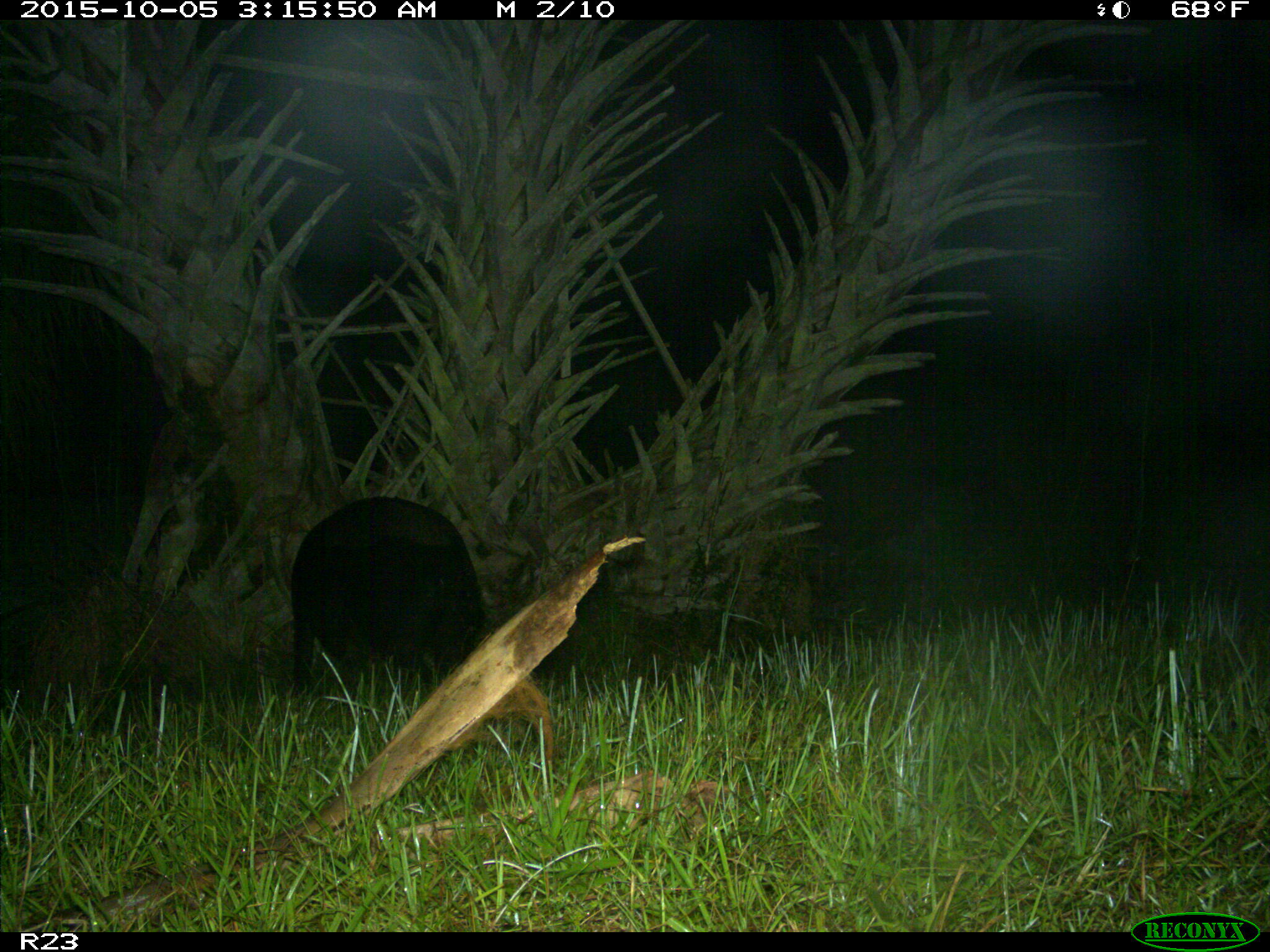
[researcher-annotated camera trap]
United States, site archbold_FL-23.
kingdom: Animalia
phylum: Chordata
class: Mammalia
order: Artiodactyla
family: Suidae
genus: Sus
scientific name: Sus scrofa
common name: wild boar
Sus scrofa (wild boar).